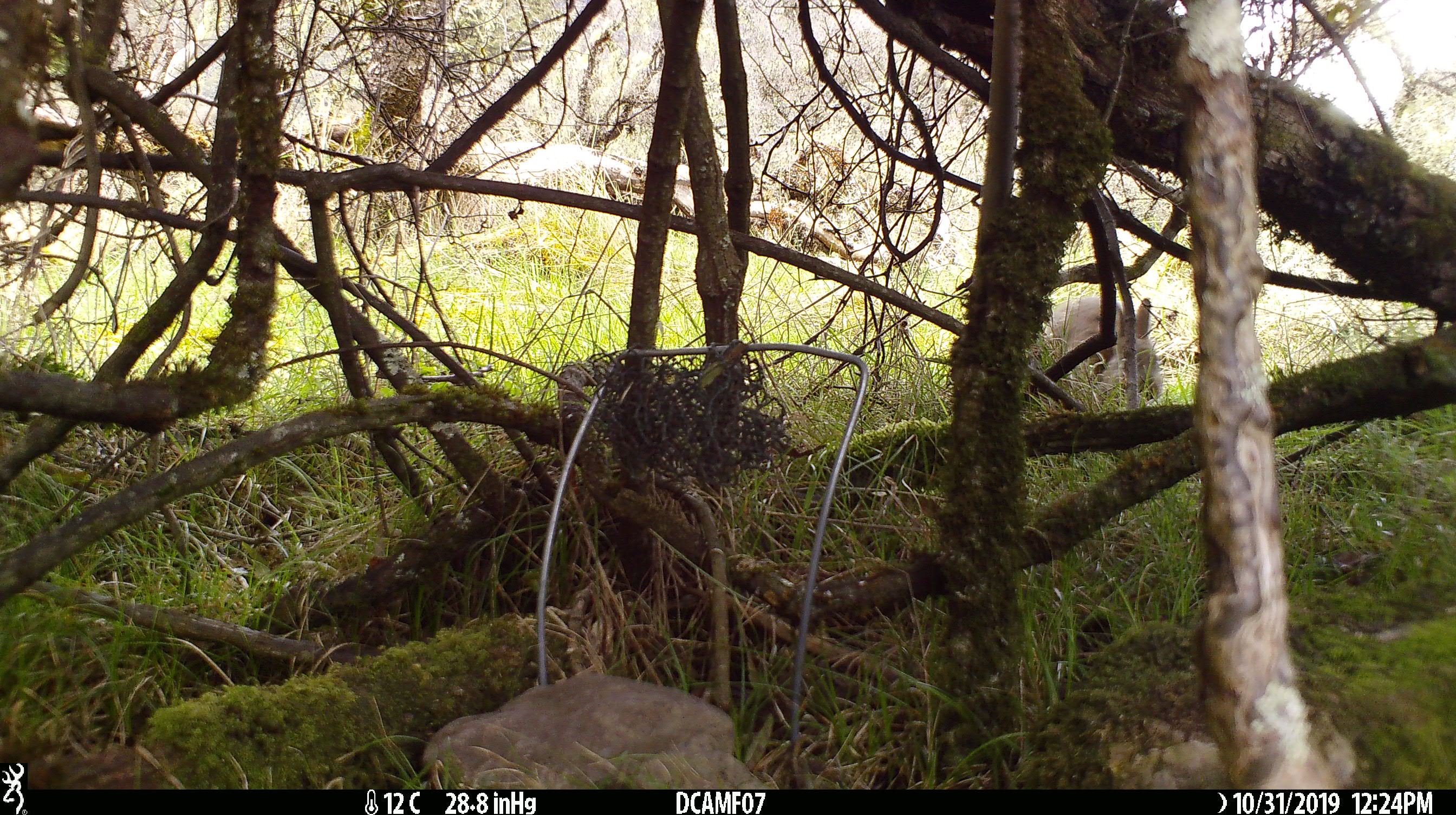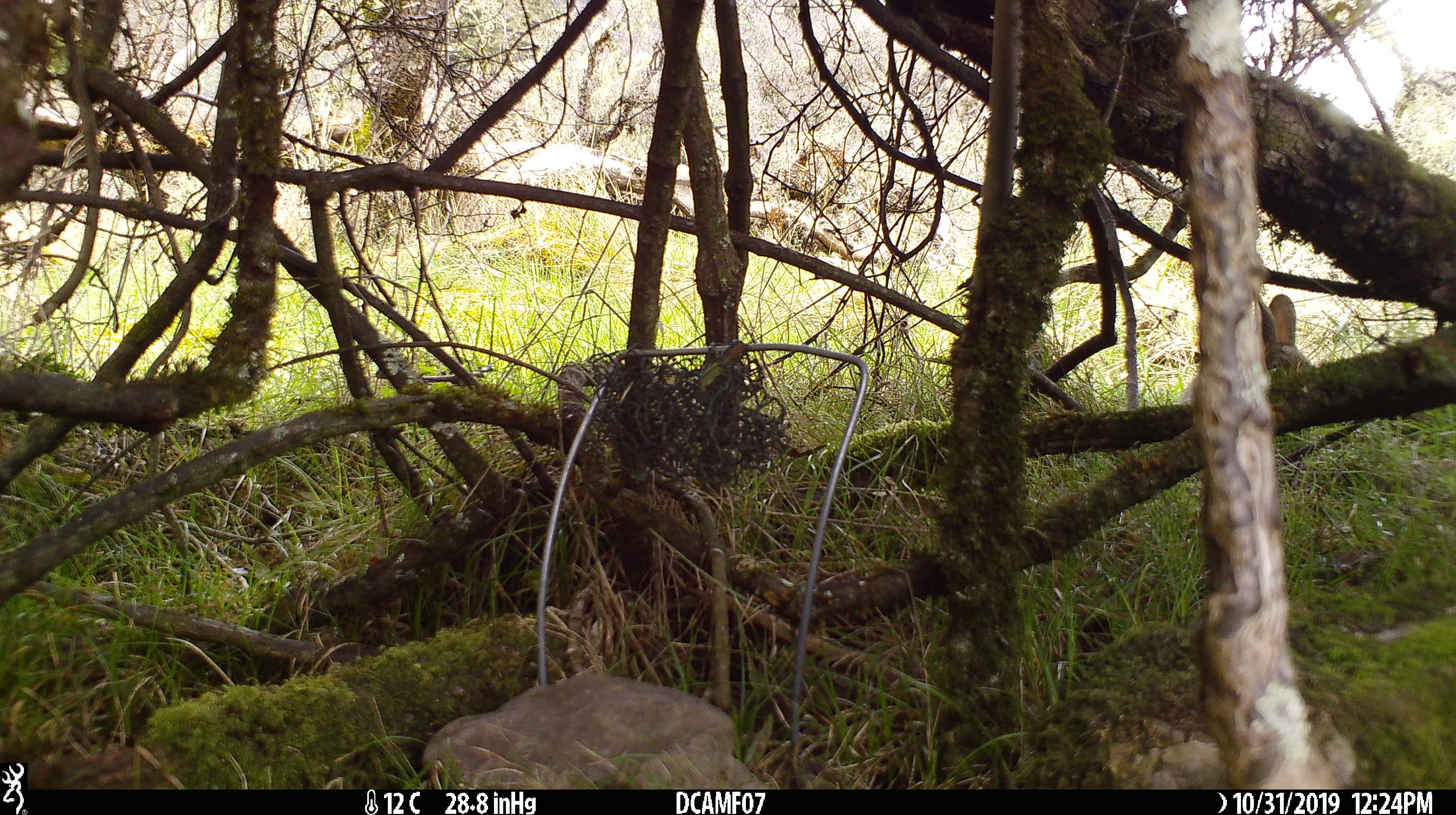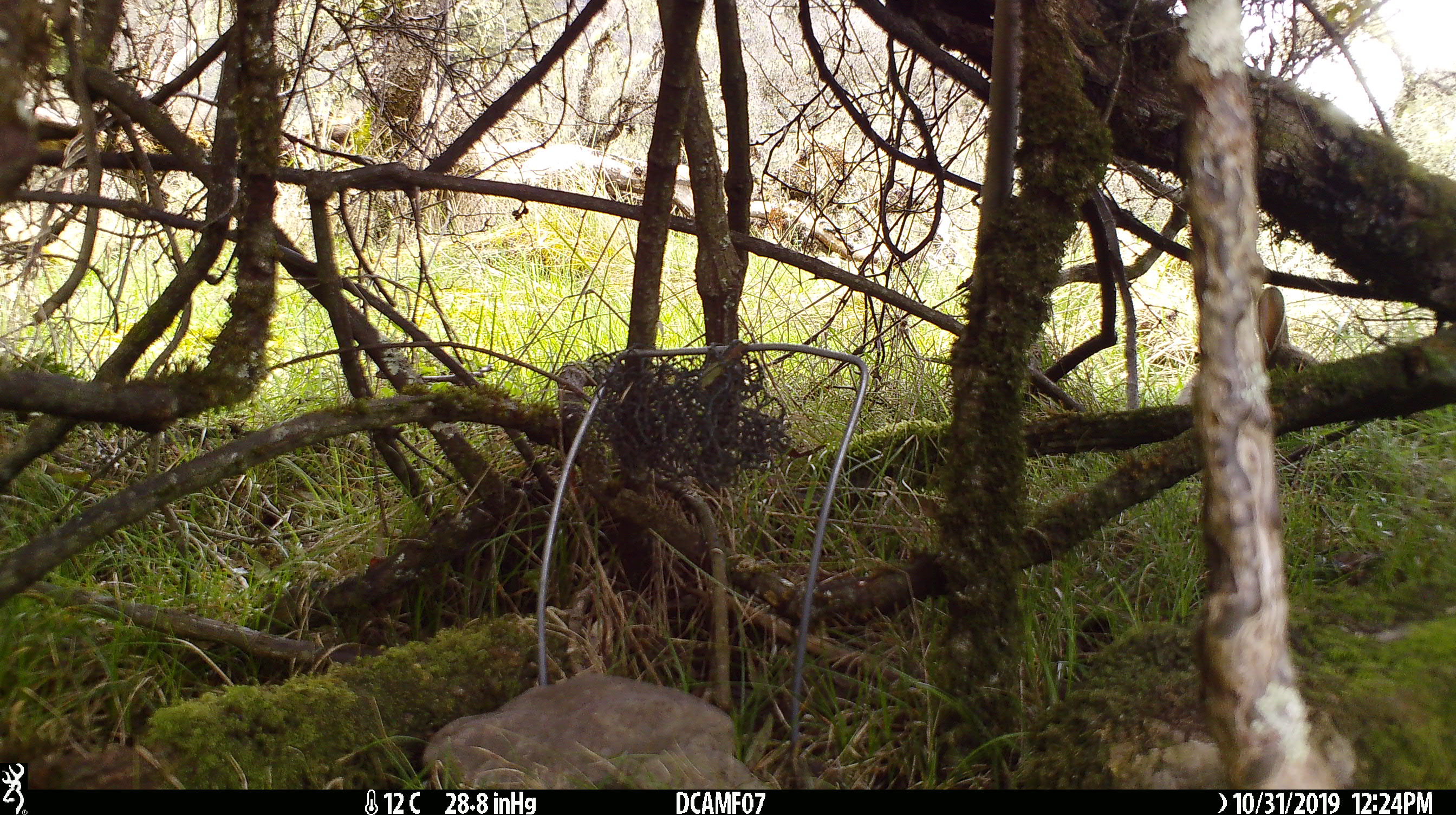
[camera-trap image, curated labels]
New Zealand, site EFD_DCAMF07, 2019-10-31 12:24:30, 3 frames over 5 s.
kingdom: Animalia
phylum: Chordata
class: Mammalia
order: Lagomorpha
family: Leporidae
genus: Oryctolagus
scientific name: Oryctolagus cuniculus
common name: european rabbit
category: rabbit